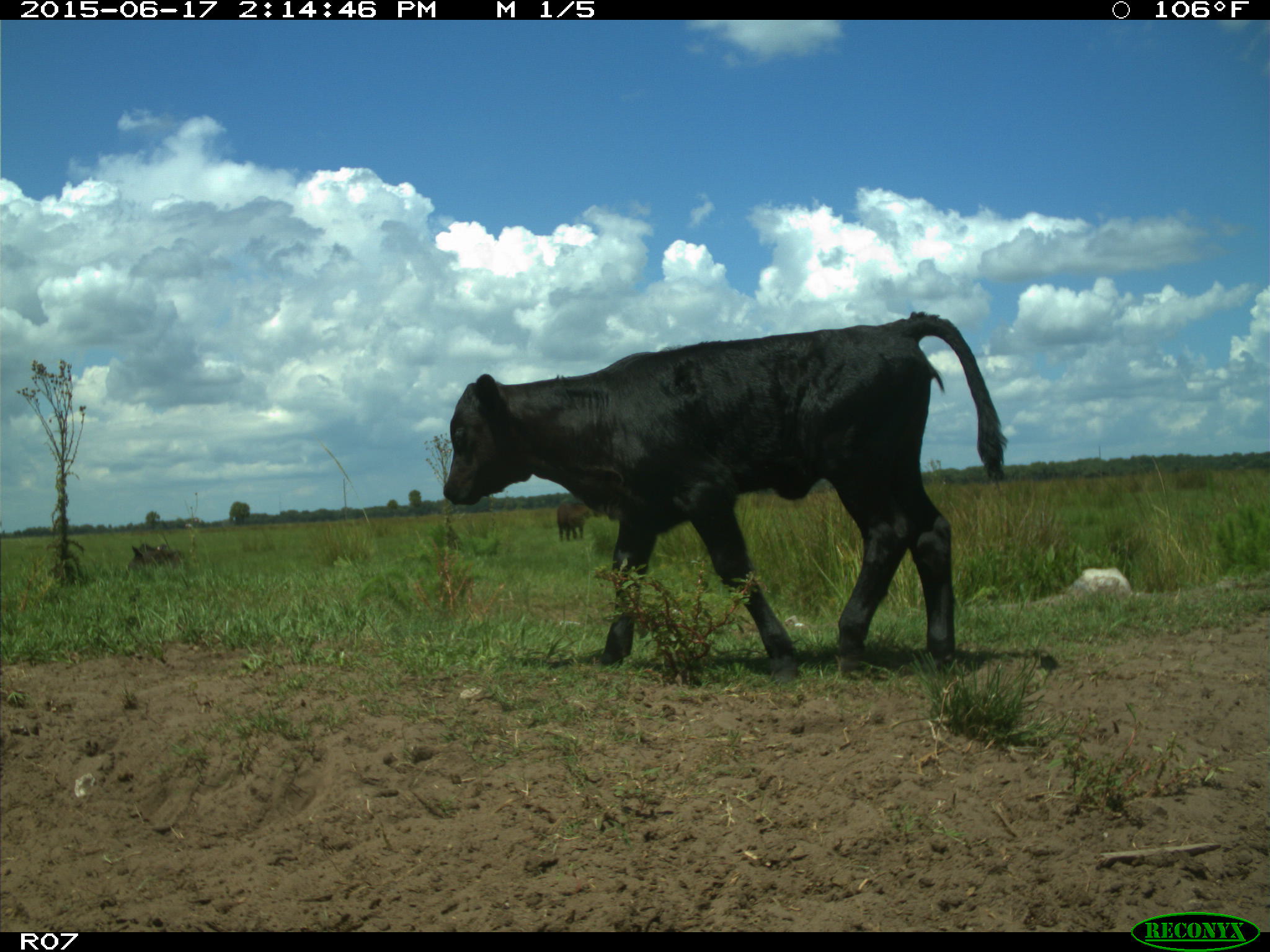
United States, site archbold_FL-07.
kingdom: Animalia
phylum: Chordata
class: Mammalia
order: Artiodactyla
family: Bovidae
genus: Bos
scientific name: Bos taurus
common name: domestic cow